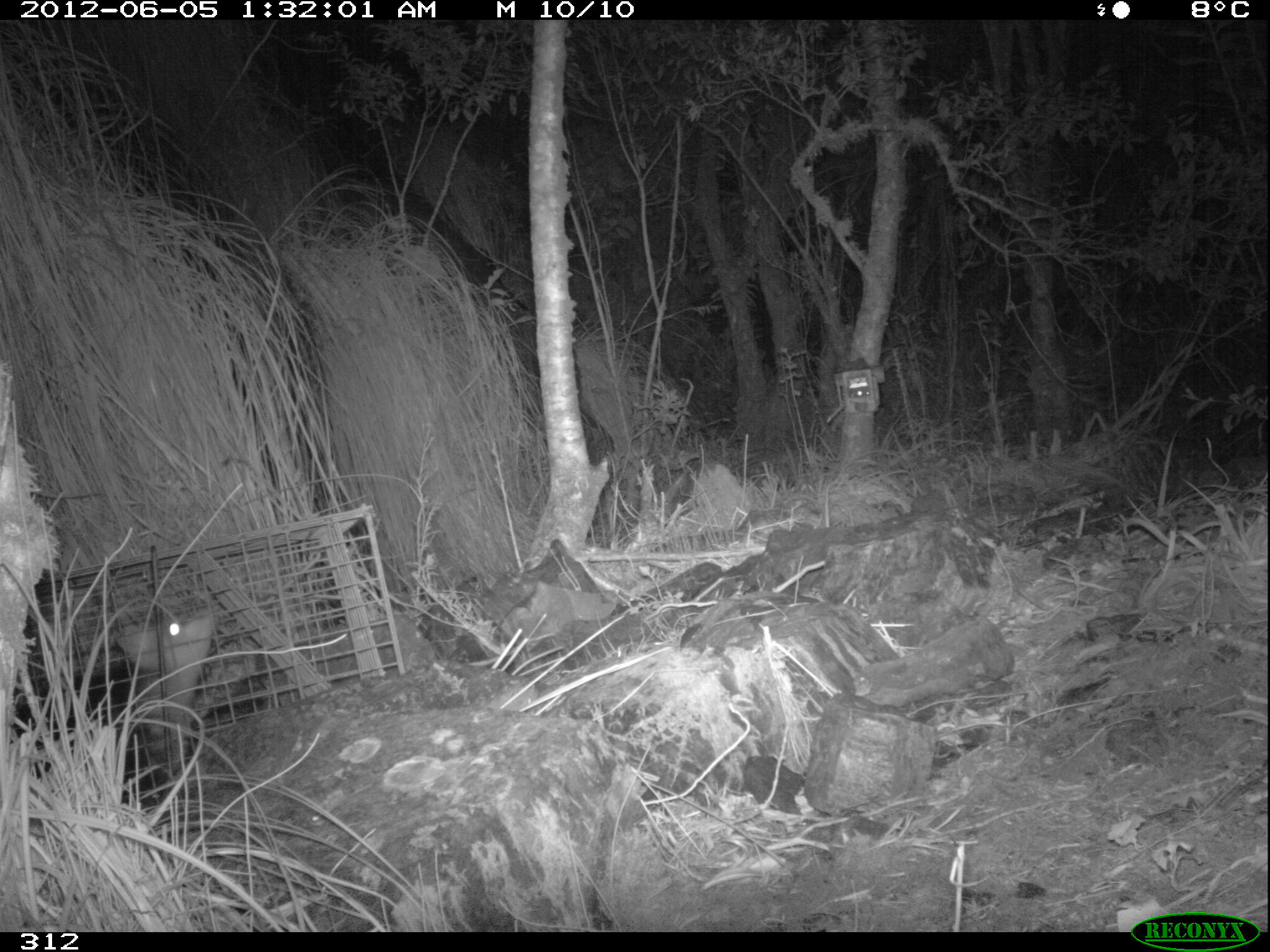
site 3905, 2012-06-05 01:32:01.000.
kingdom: Animalia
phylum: Chordata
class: Mammalia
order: Didelphimorphia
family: Didelphidae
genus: Didelphis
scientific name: Didelphis pernigra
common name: andean white-eared opossum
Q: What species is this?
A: Didelphis pernigra (andean white-eared opossum).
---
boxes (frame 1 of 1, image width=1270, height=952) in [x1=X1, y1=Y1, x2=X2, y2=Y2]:
didelphis pernigra: [x1=13, y1=601, x2=220, y2=799]